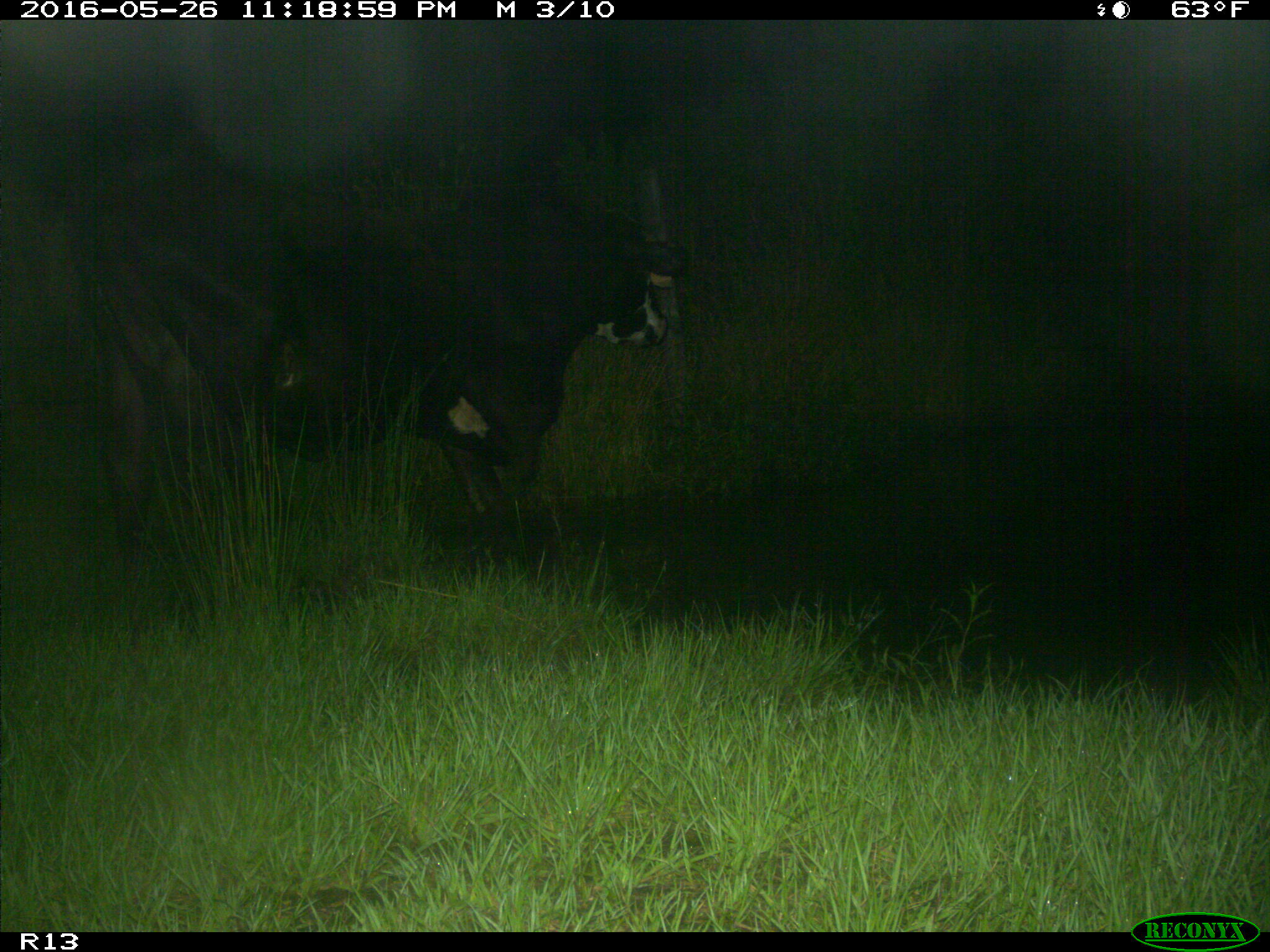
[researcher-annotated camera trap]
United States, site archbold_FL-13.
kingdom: Animalia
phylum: Chordata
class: Mammalia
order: Artiodactyla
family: Bovidae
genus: Bos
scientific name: Bos taurus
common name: domestic cow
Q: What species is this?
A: Bos taurus (domestic cow).